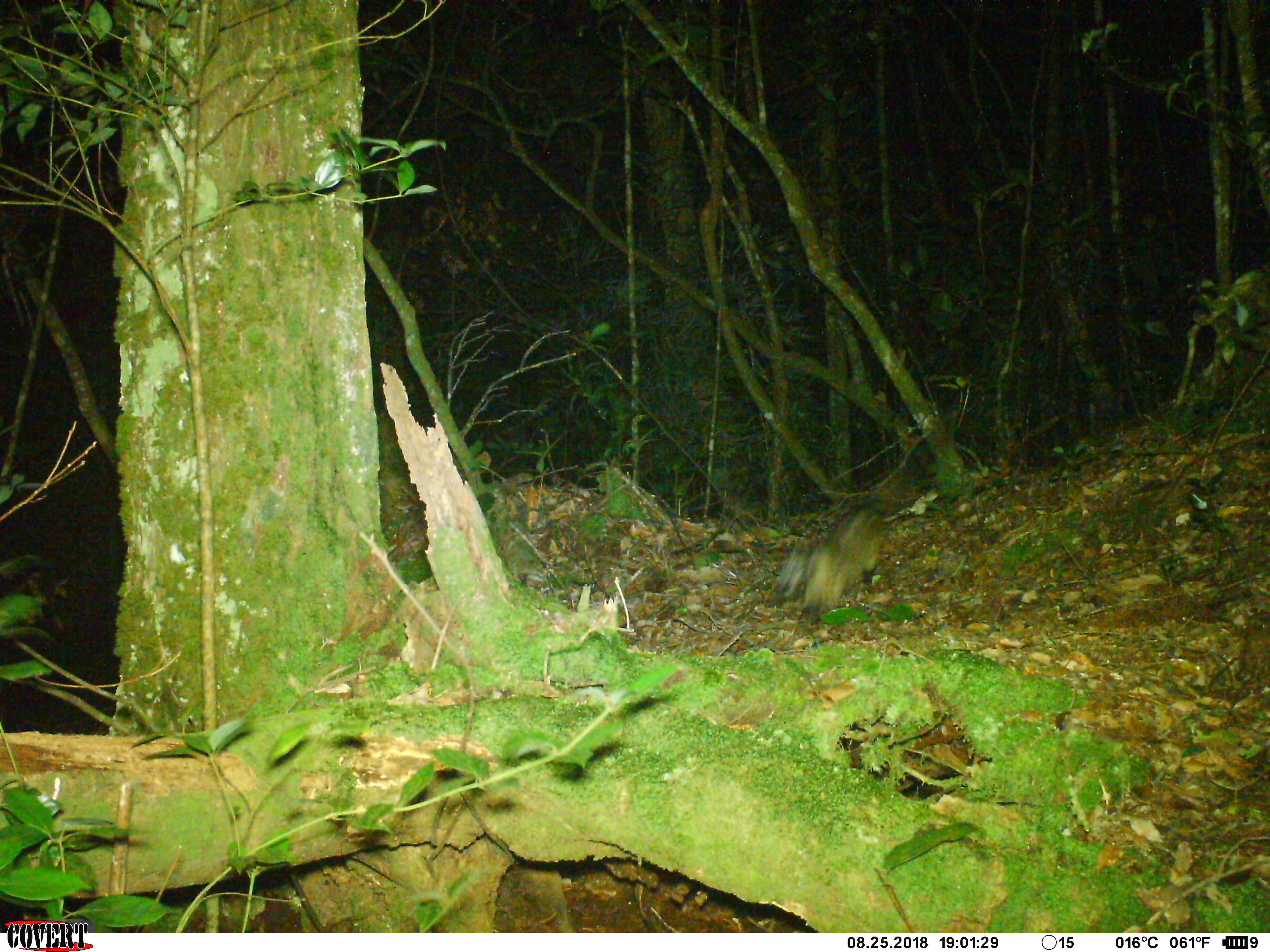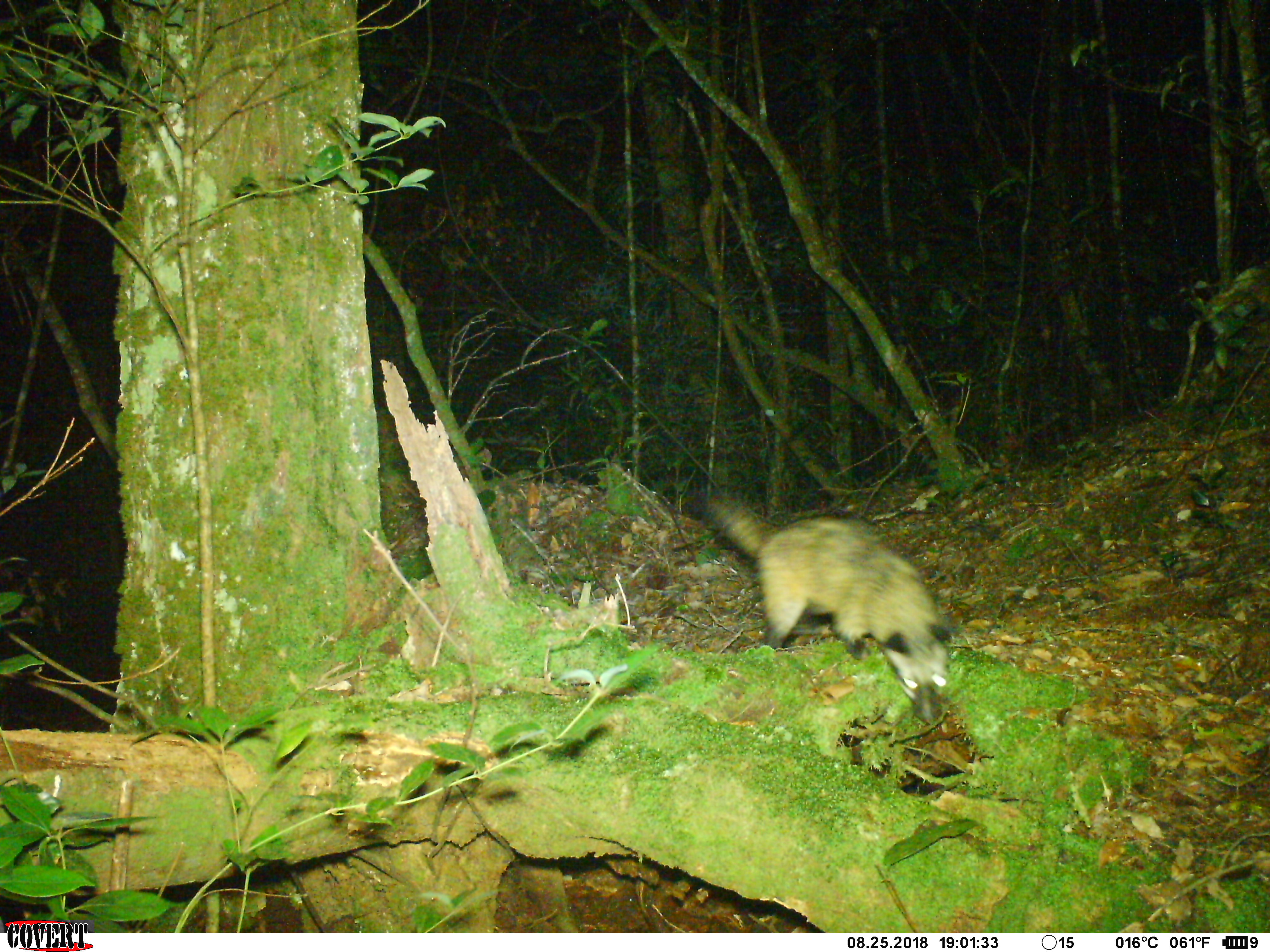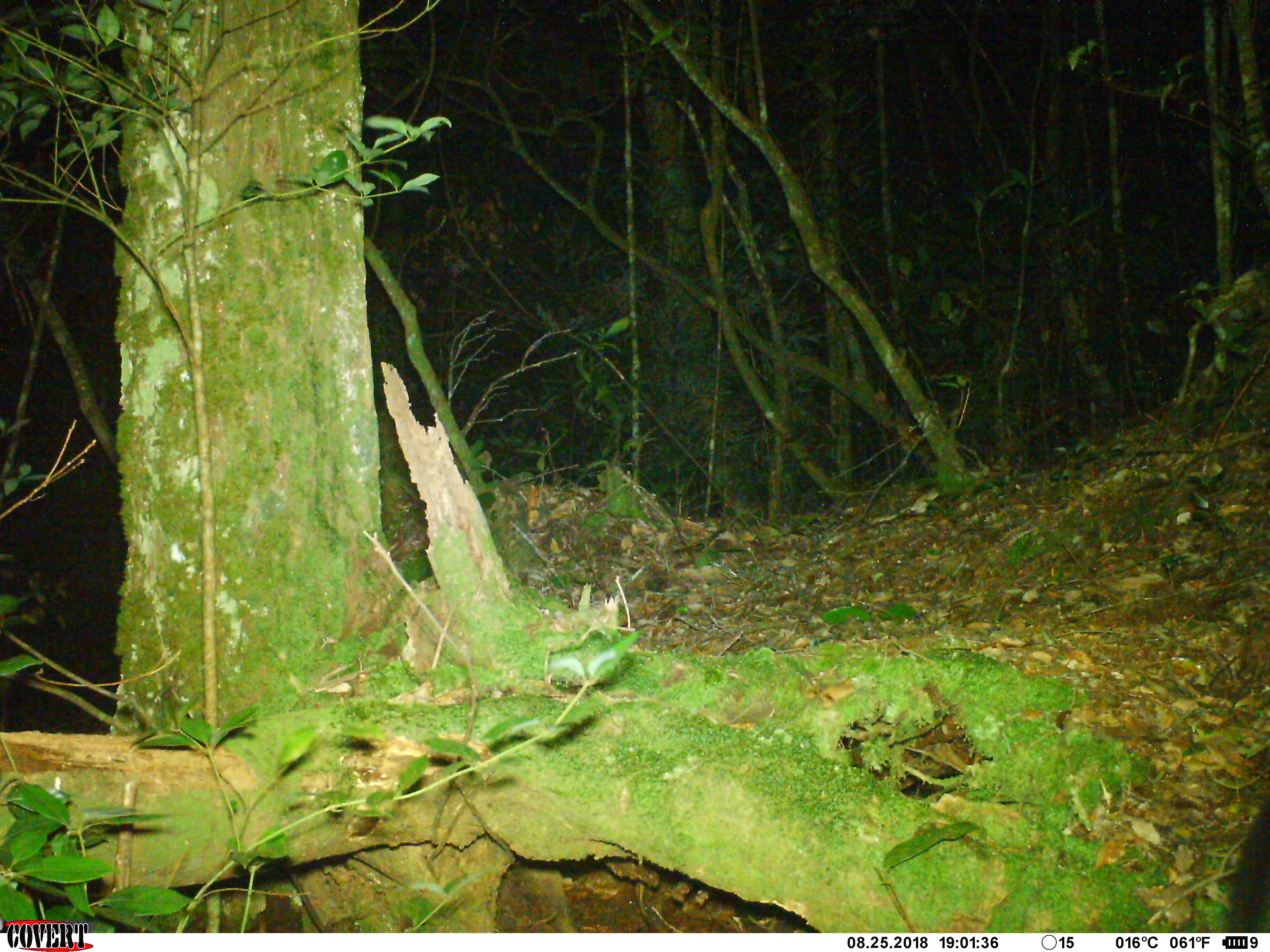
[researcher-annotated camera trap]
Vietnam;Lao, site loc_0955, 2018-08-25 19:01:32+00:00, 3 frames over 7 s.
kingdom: Animalia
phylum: Chordata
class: Mammalia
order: Carnivora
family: Viverridae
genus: Paradoxurus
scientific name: Paradoxurus hermaphroditus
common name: common palm civet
Common palm civet (Paradoxurus hermaphroditus). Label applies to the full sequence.